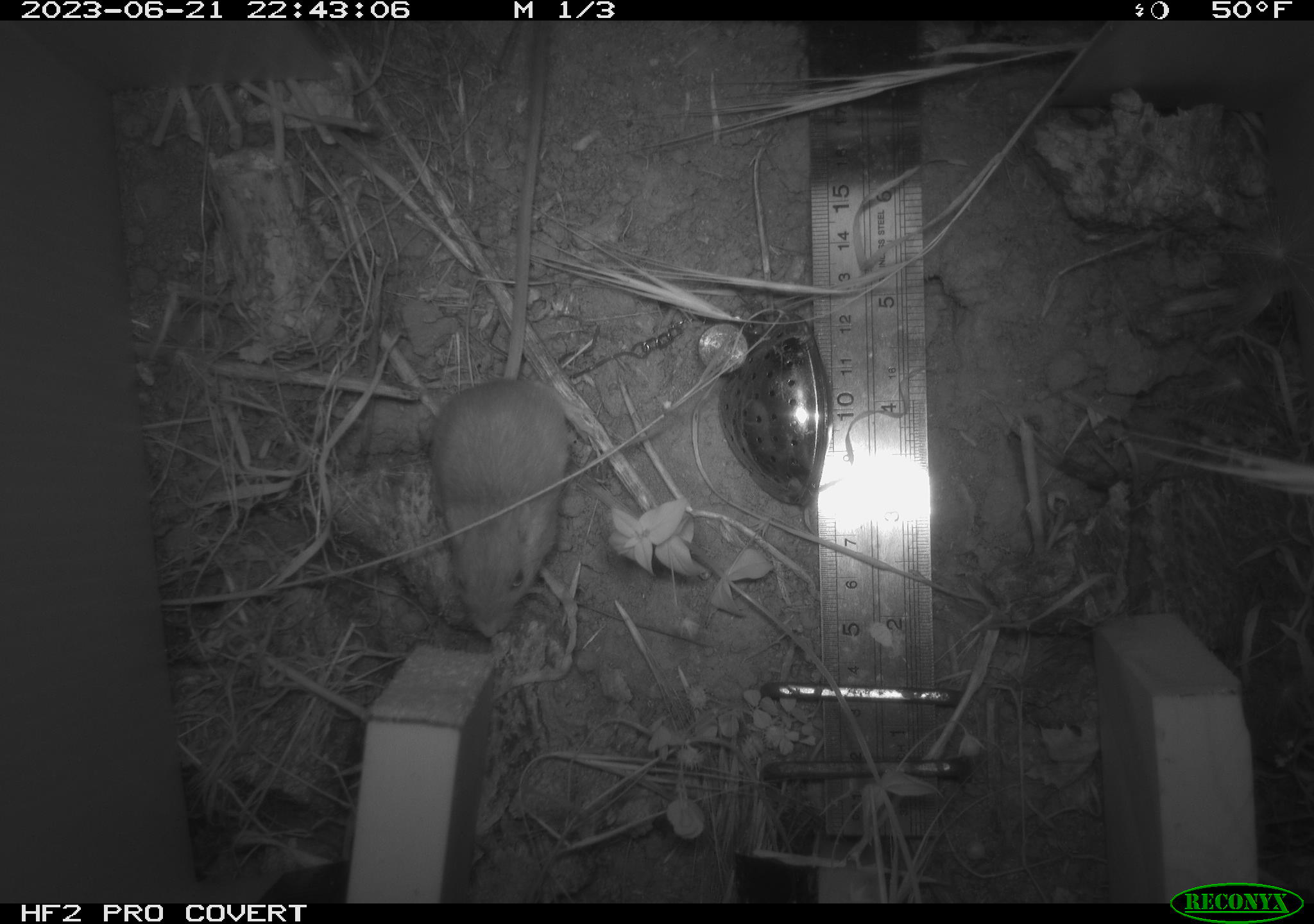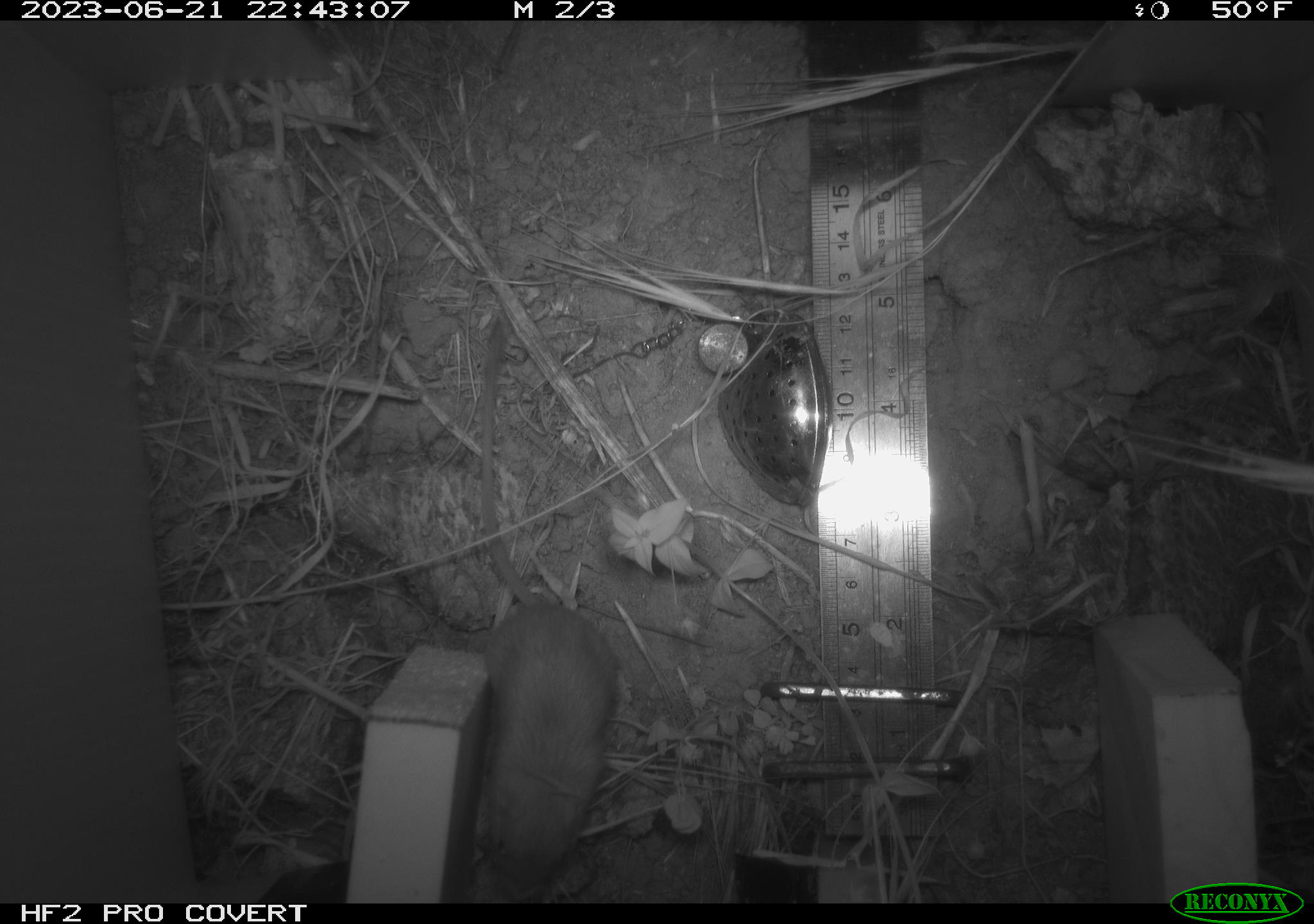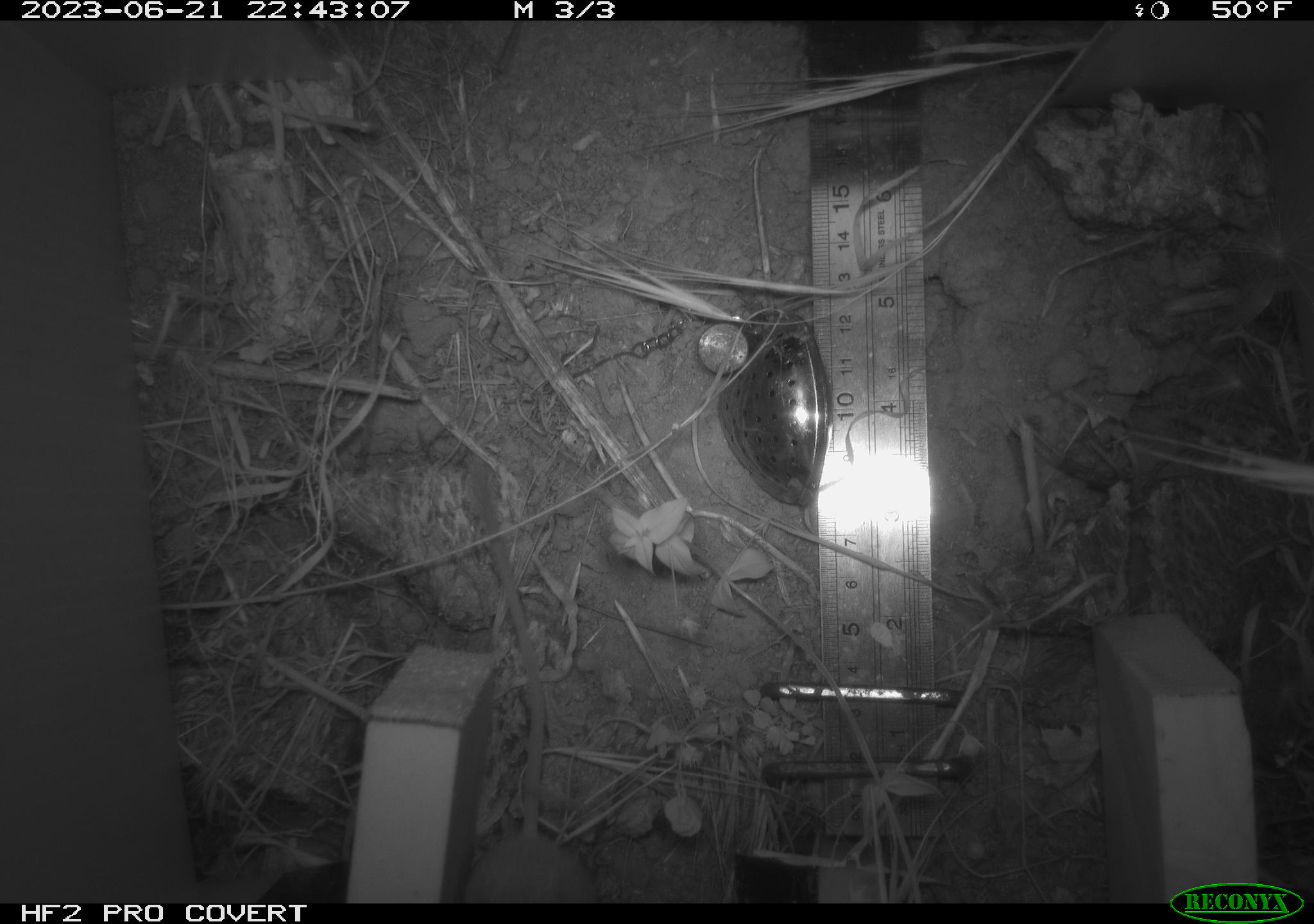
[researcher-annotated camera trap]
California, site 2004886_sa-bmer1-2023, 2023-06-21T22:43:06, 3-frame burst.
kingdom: Animalia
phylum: Chordata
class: Mammalia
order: Rodentia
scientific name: Rodentia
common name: mouse species